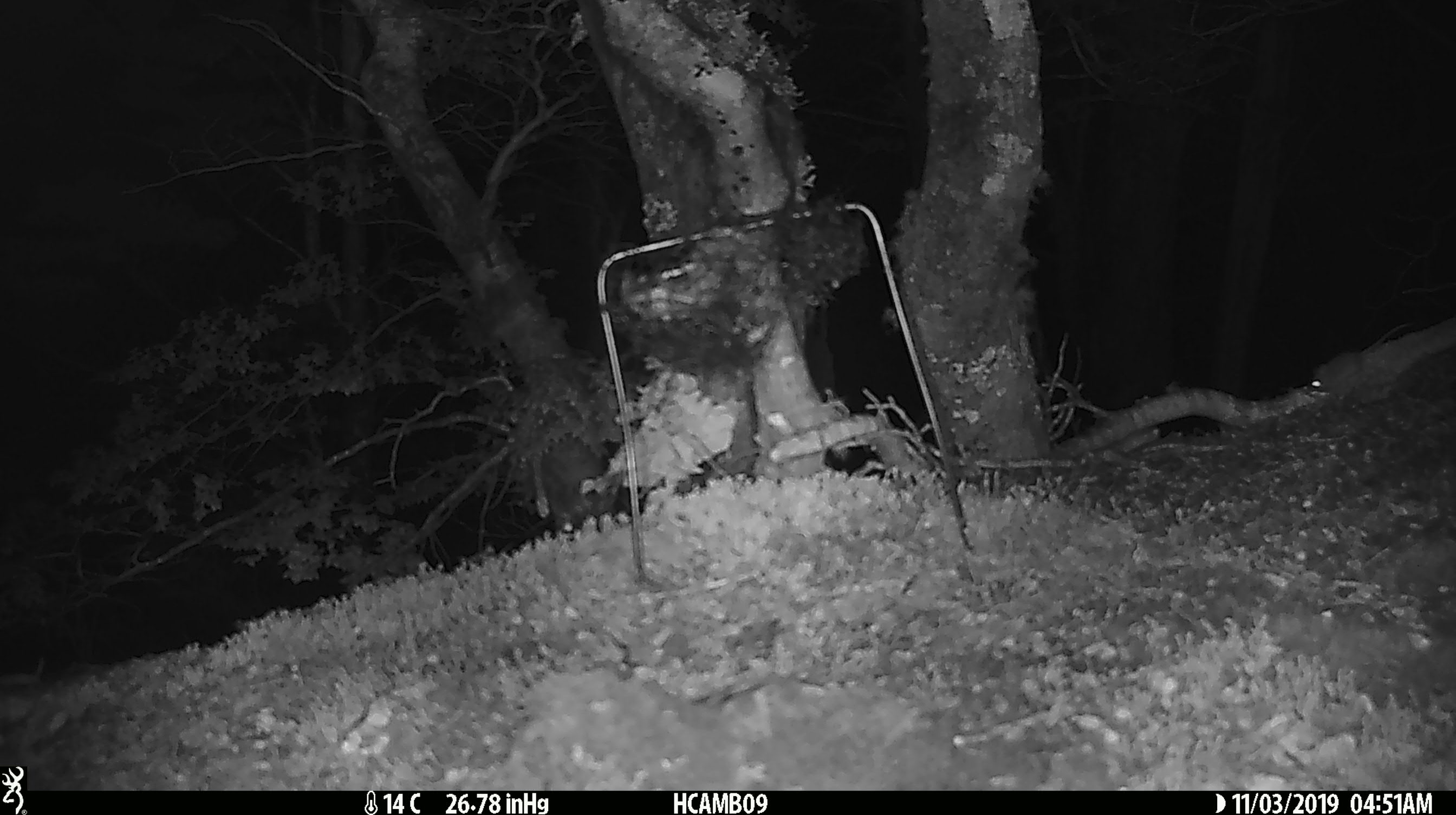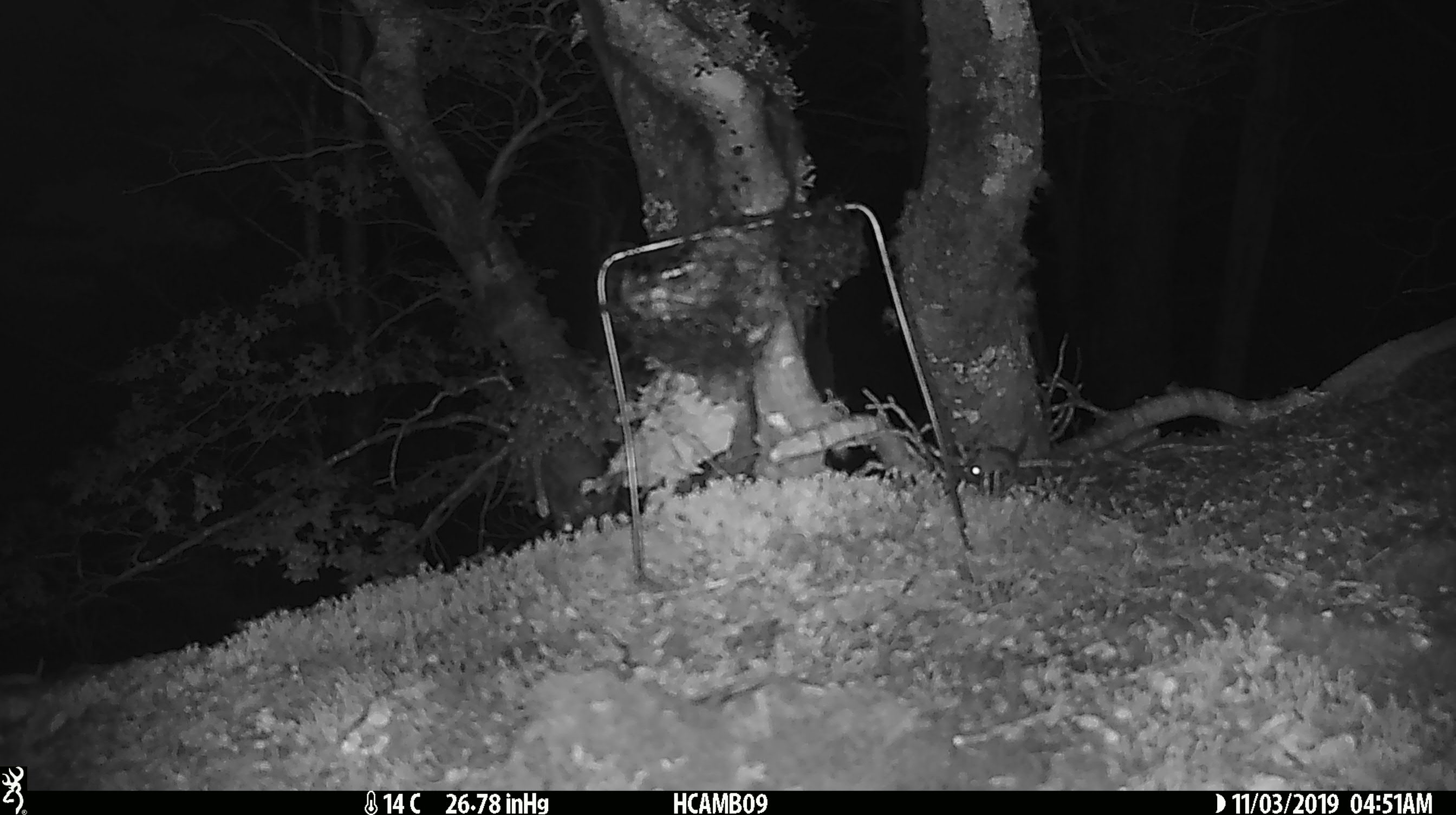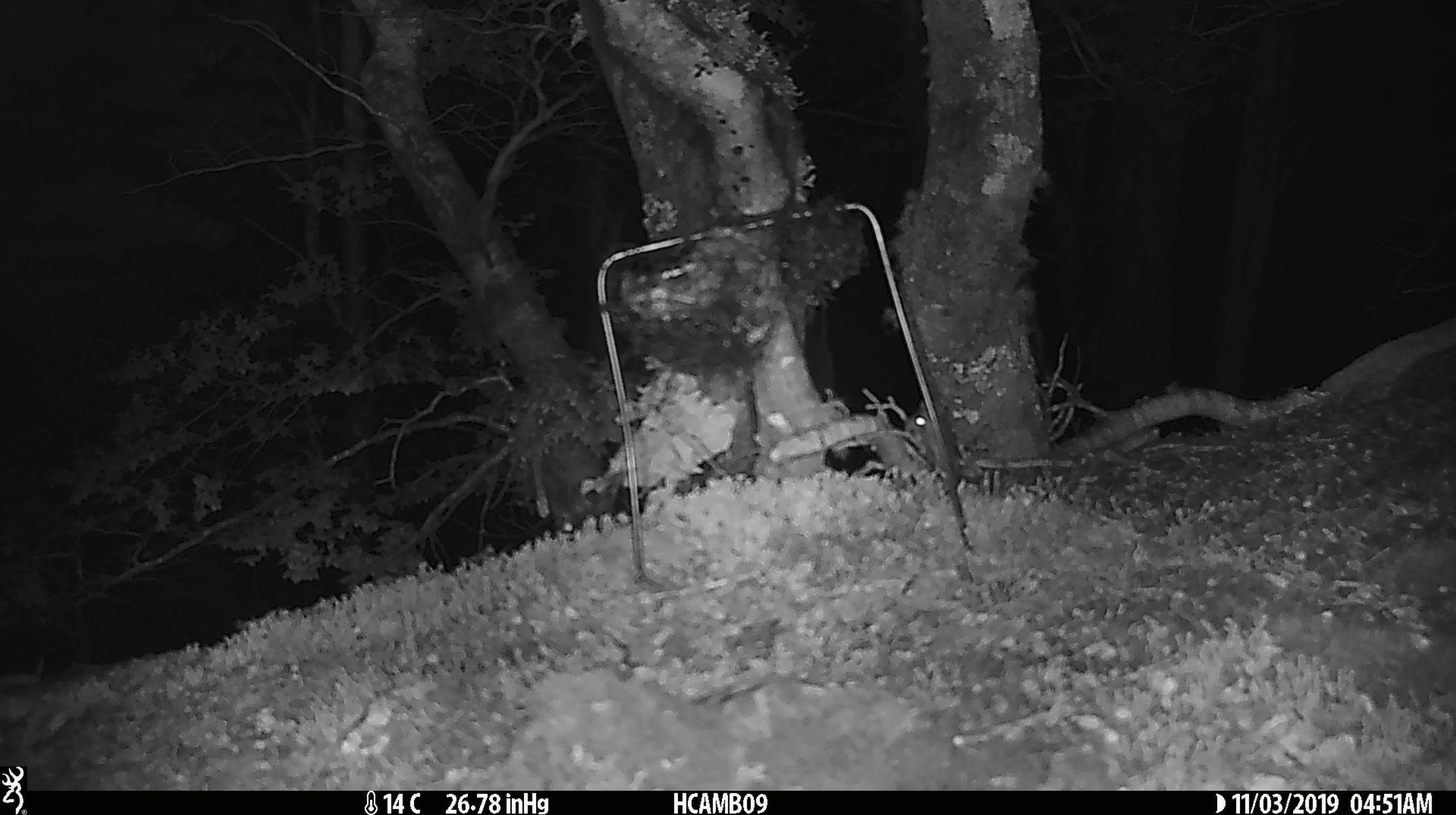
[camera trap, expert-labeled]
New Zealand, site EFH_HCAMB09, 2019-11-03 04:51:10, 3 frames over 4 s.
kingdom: Animalia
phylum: Chordata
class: Mammalia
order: Rodentia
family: Muridae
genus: Mus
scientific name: Mus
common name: mouse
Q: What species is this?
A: Mouse (Mus).